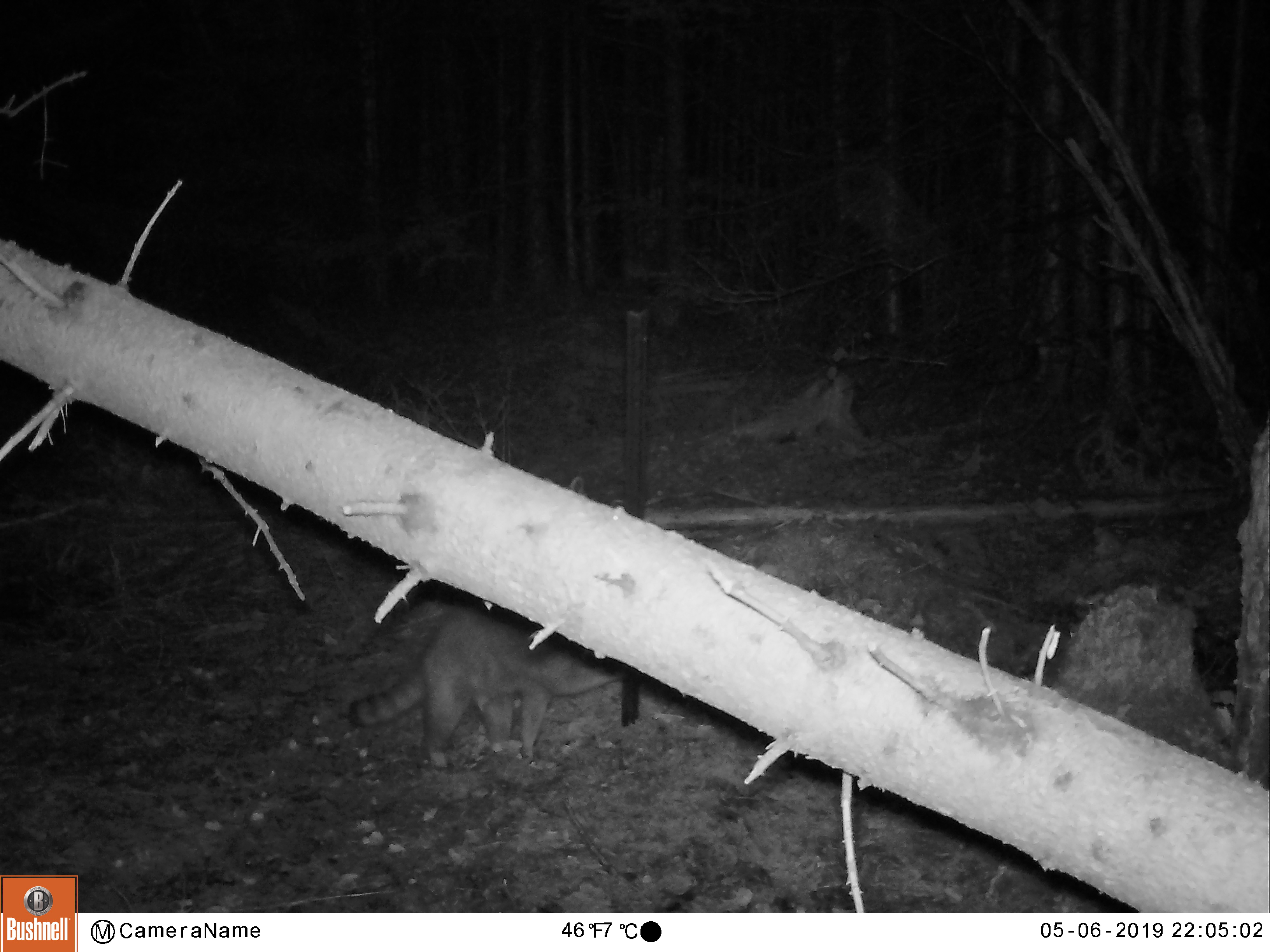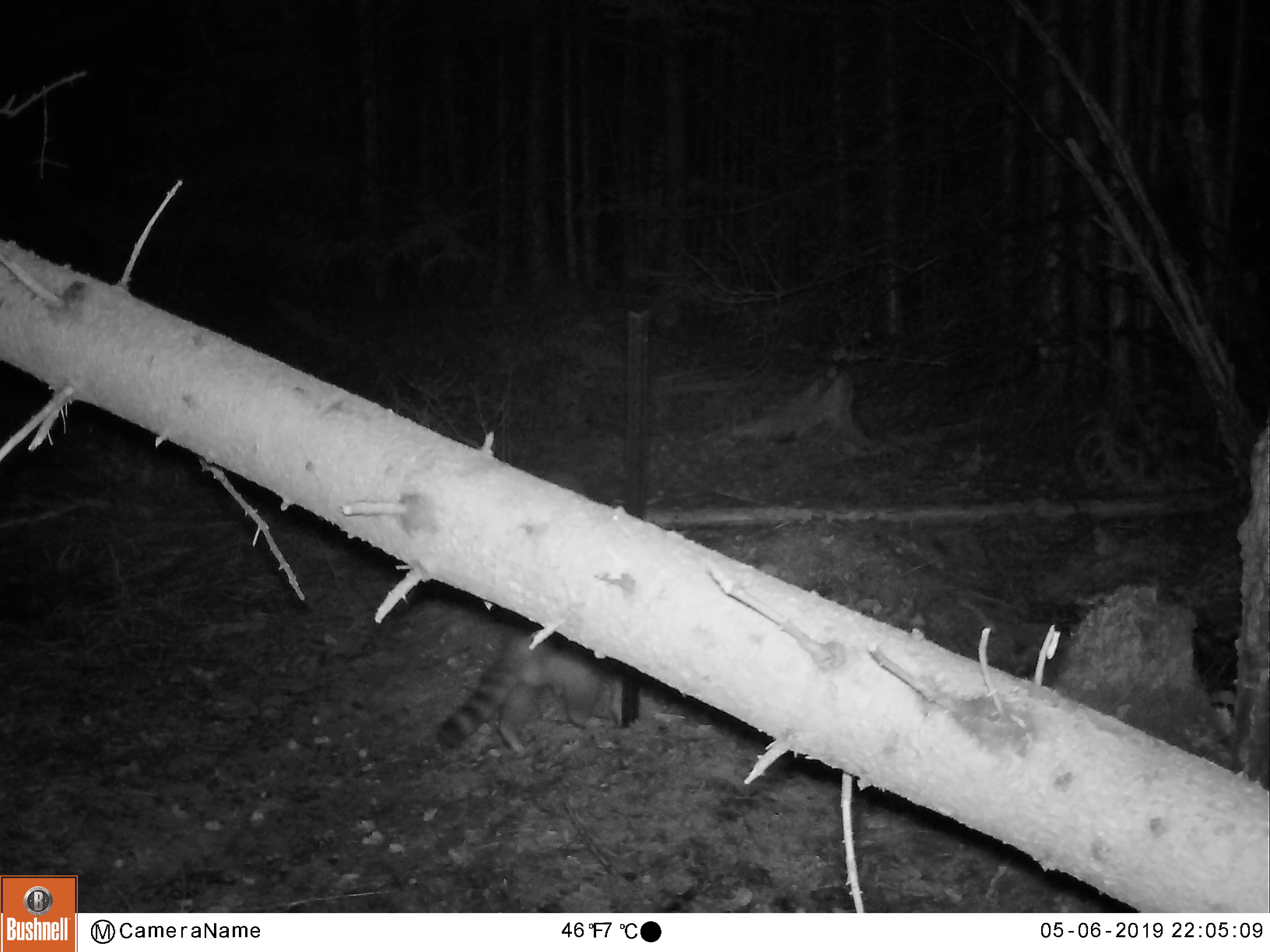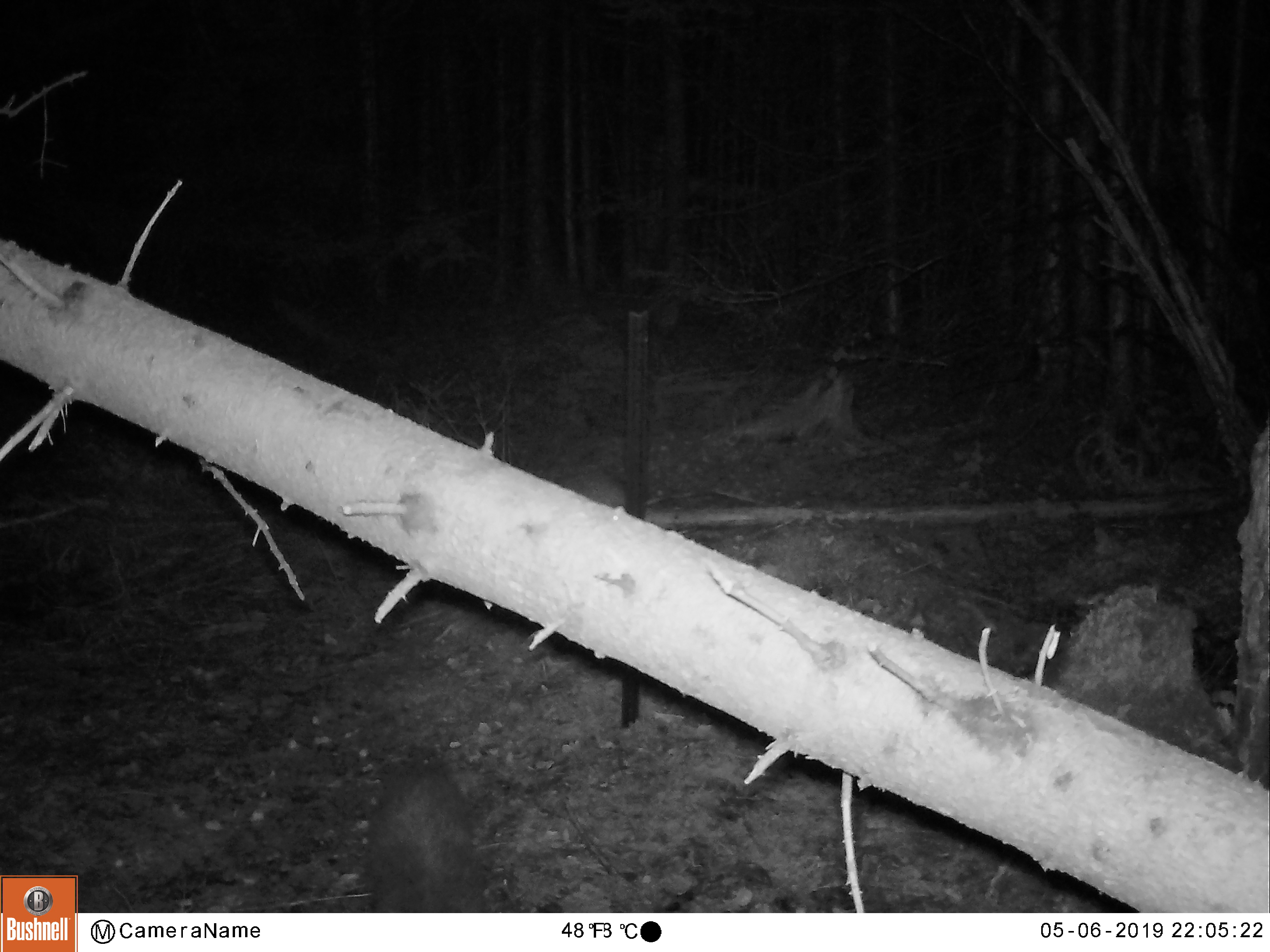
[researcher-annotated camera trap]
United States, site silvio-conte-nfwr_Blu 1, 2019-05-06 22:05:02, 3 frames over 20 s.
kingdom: Animalia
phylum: Chordata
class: Mammalia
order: Carnivora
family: Procyonidae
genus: Procyon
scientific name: Procyon lotor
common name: raccoon